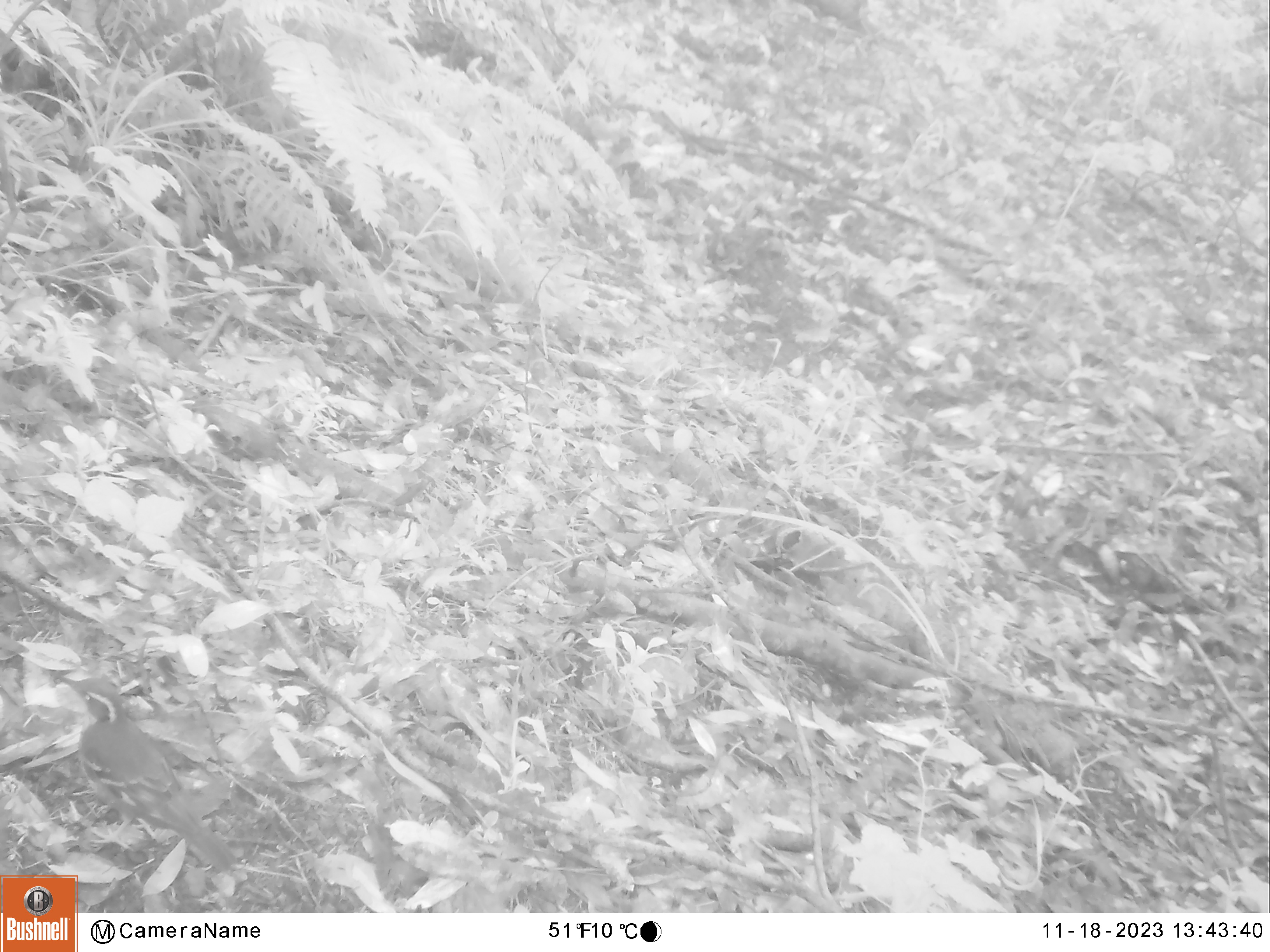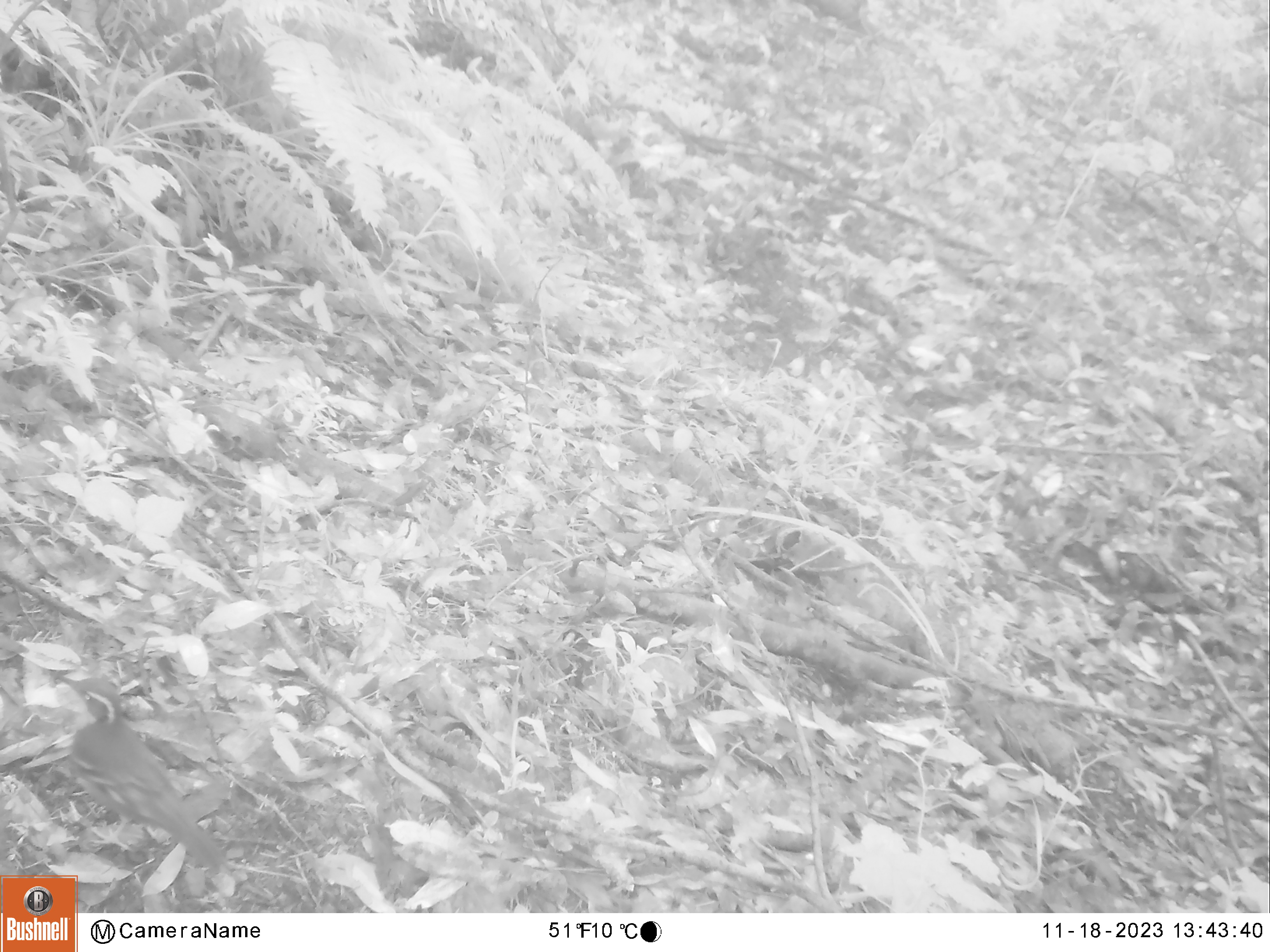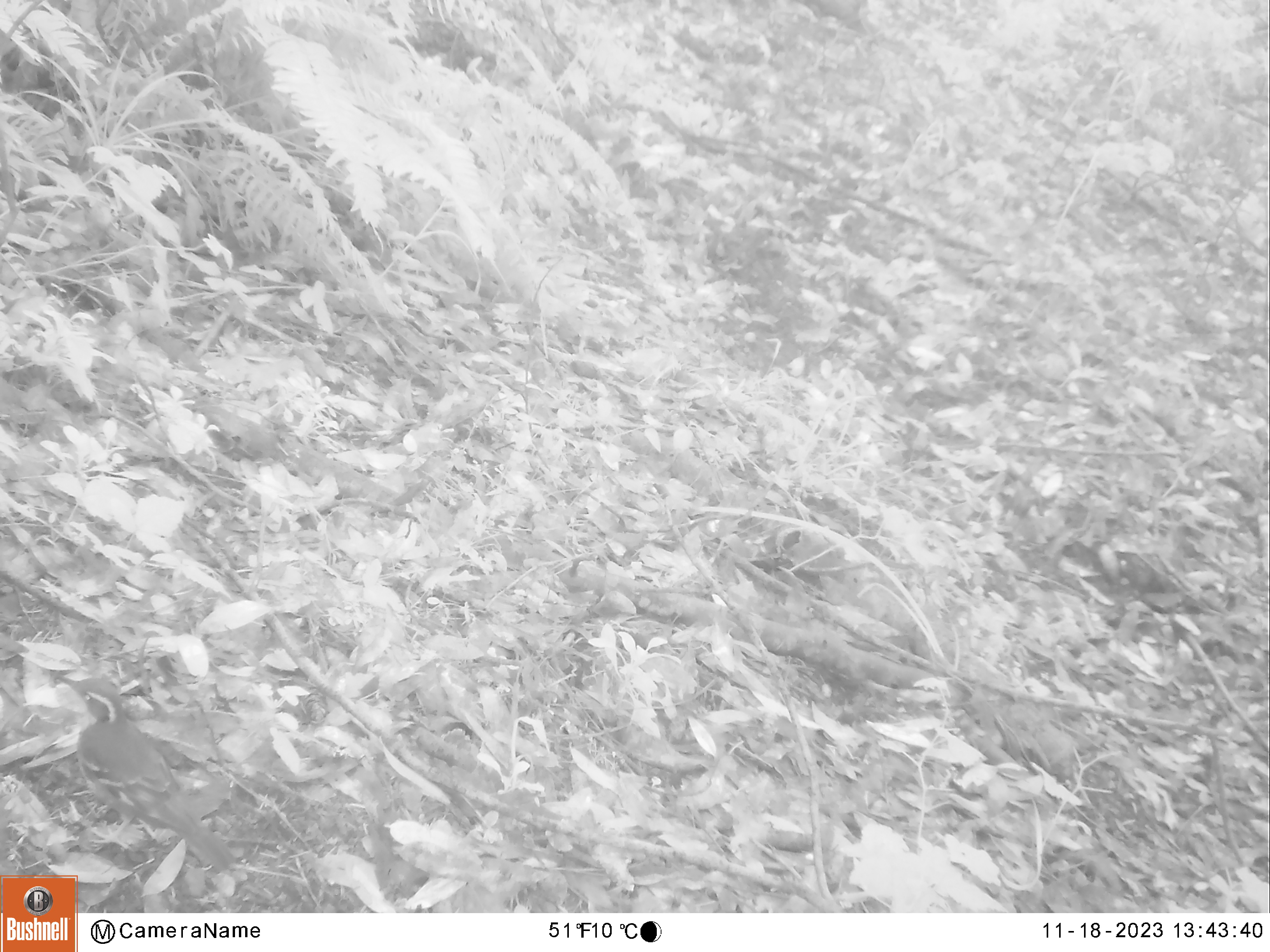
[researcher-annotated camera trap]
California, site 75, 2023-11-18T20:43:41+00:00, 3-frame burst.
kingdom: Animalia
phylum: Chordata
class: Aves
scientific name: Aves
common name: bird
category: unknown bird